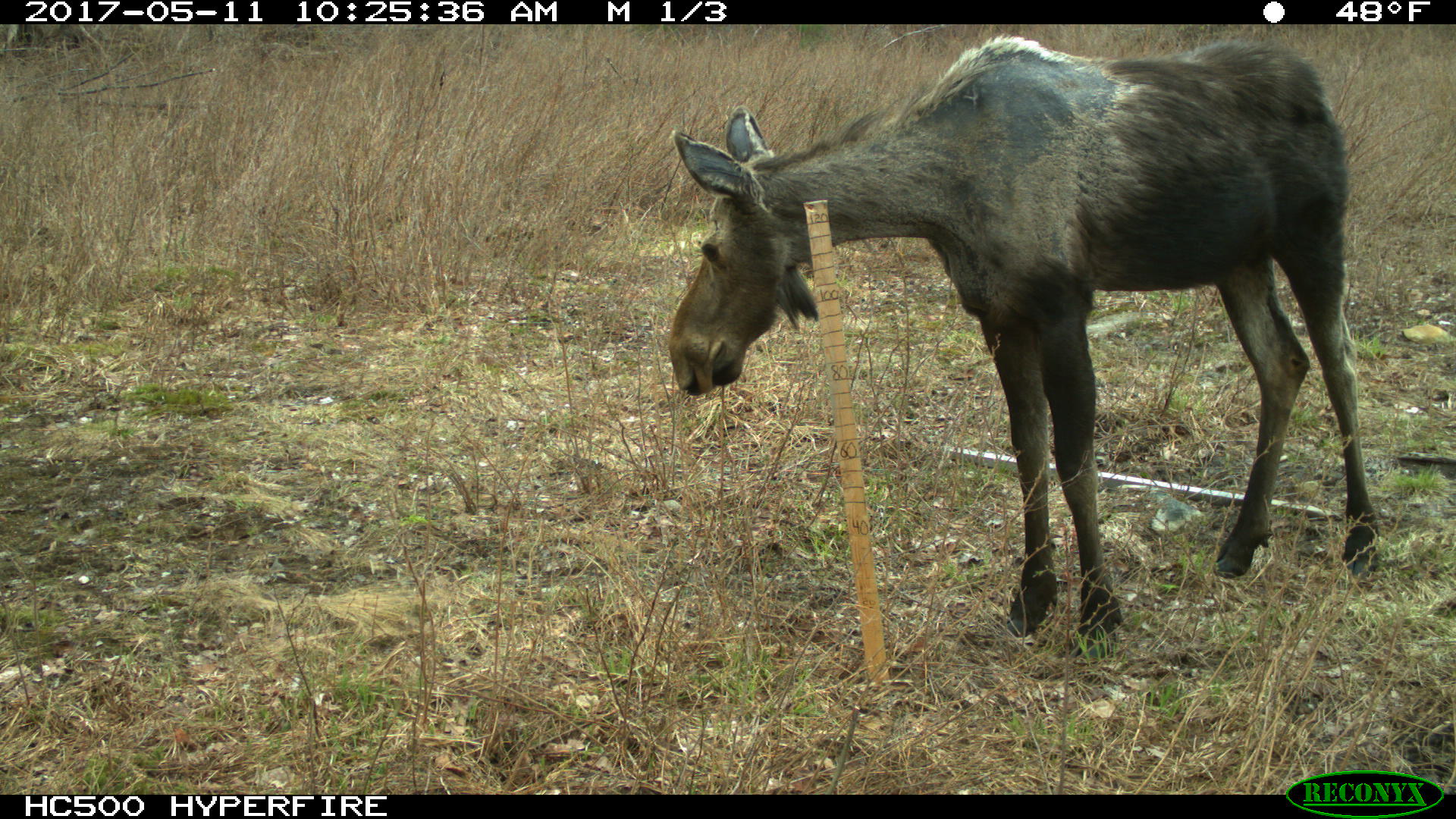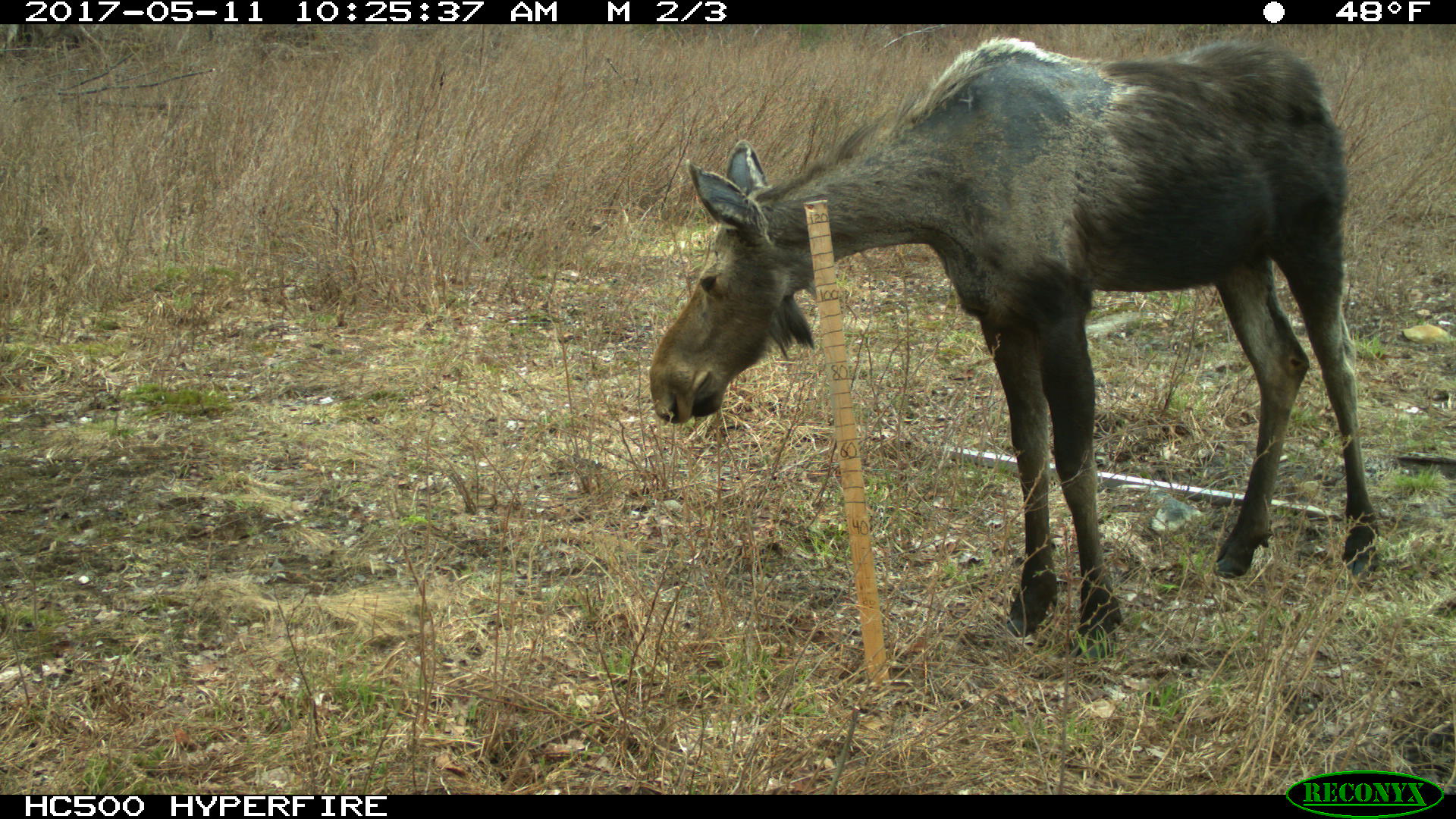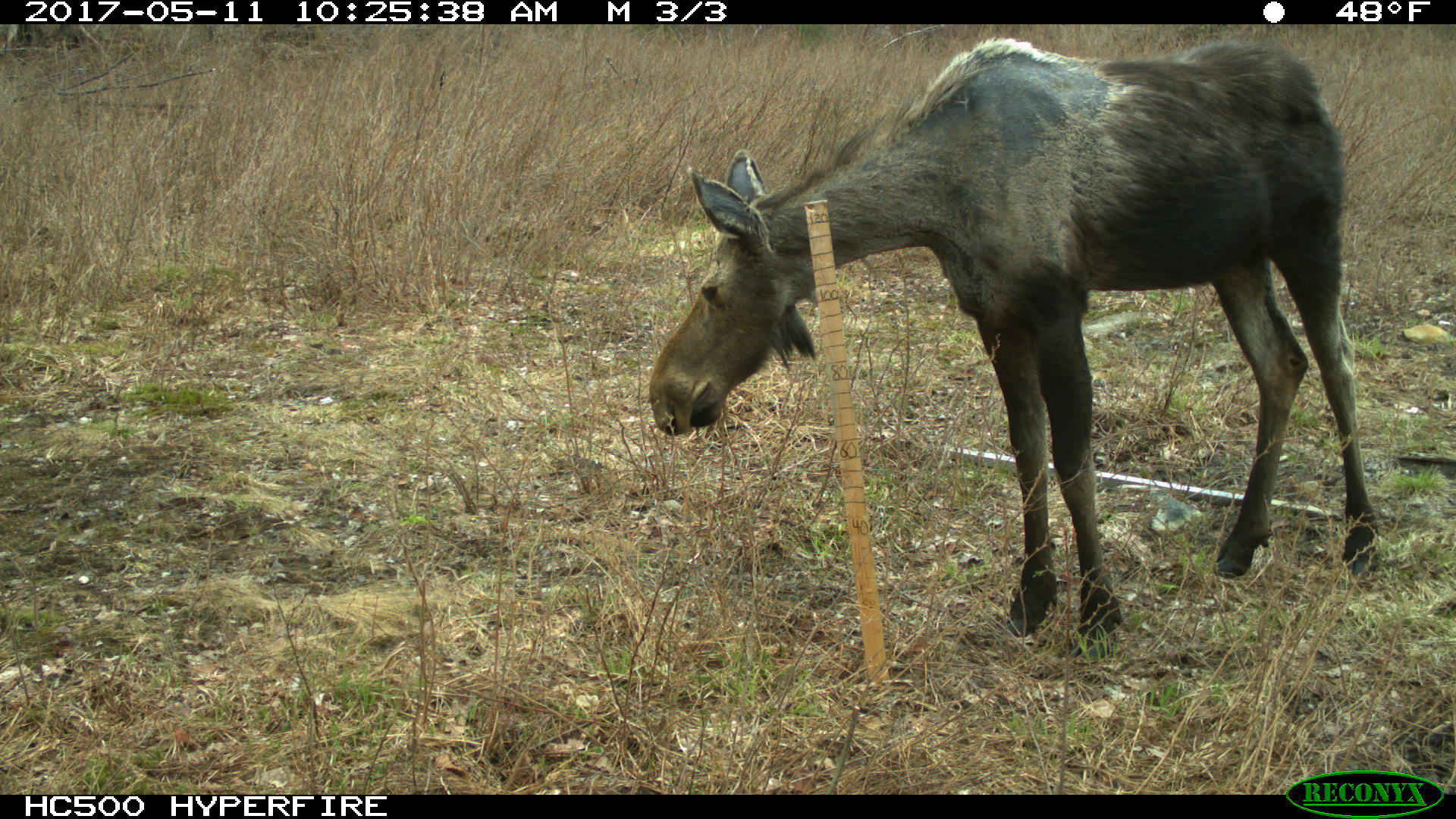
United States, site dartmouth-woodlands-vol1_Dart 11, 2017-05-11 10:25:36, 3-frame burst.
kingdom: Animalia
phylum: Chordata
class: Mammalia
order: Artiodactyla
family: Cervidae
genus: Alces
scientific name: Alces alces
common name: moose